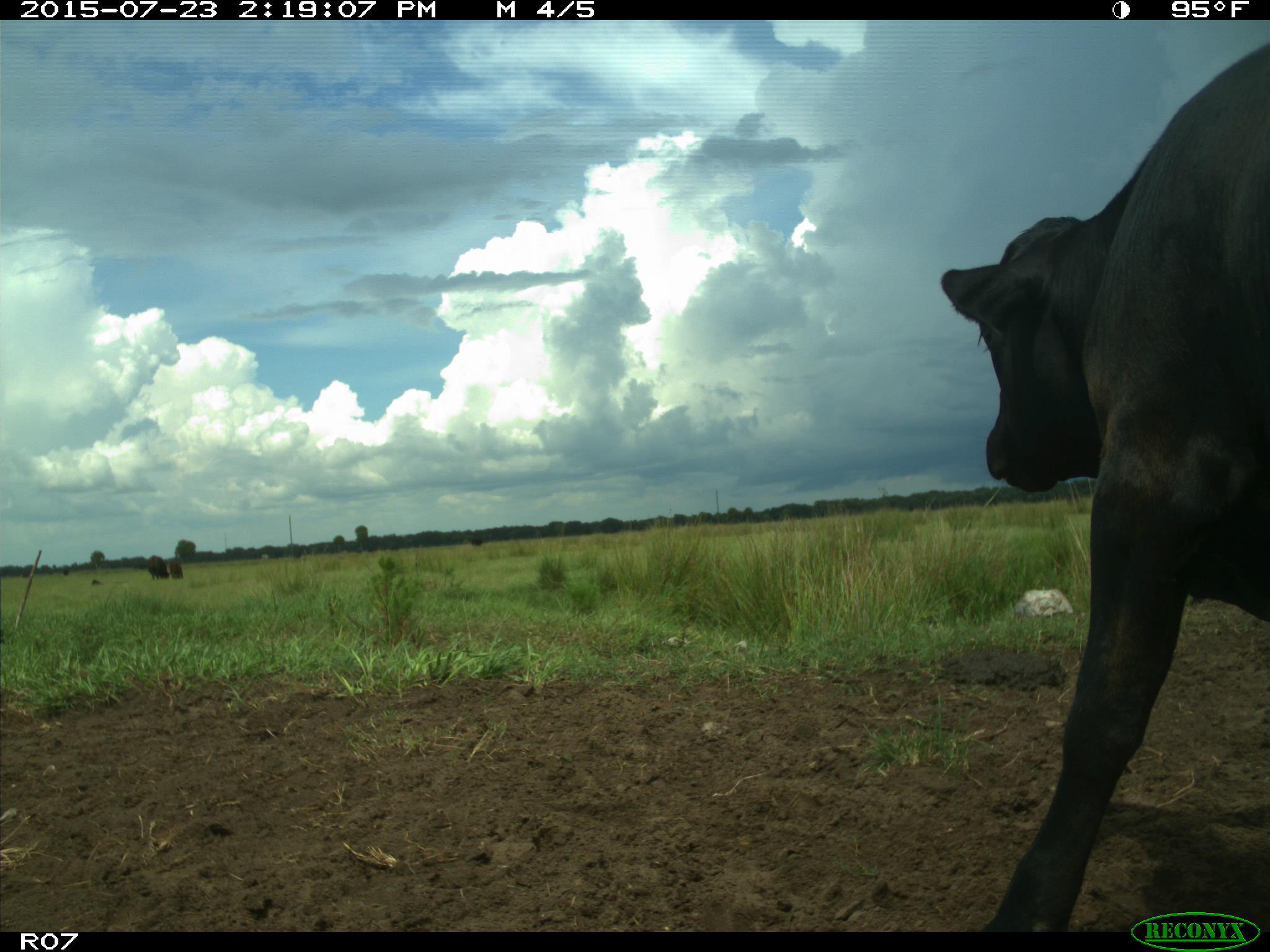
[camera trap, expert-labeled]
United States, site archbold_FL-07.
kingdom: Animalia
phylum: Chordata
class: Mammalia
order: Artiodactyla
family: Bovidae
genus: Bos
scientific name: Bos taurus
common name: domestic cow